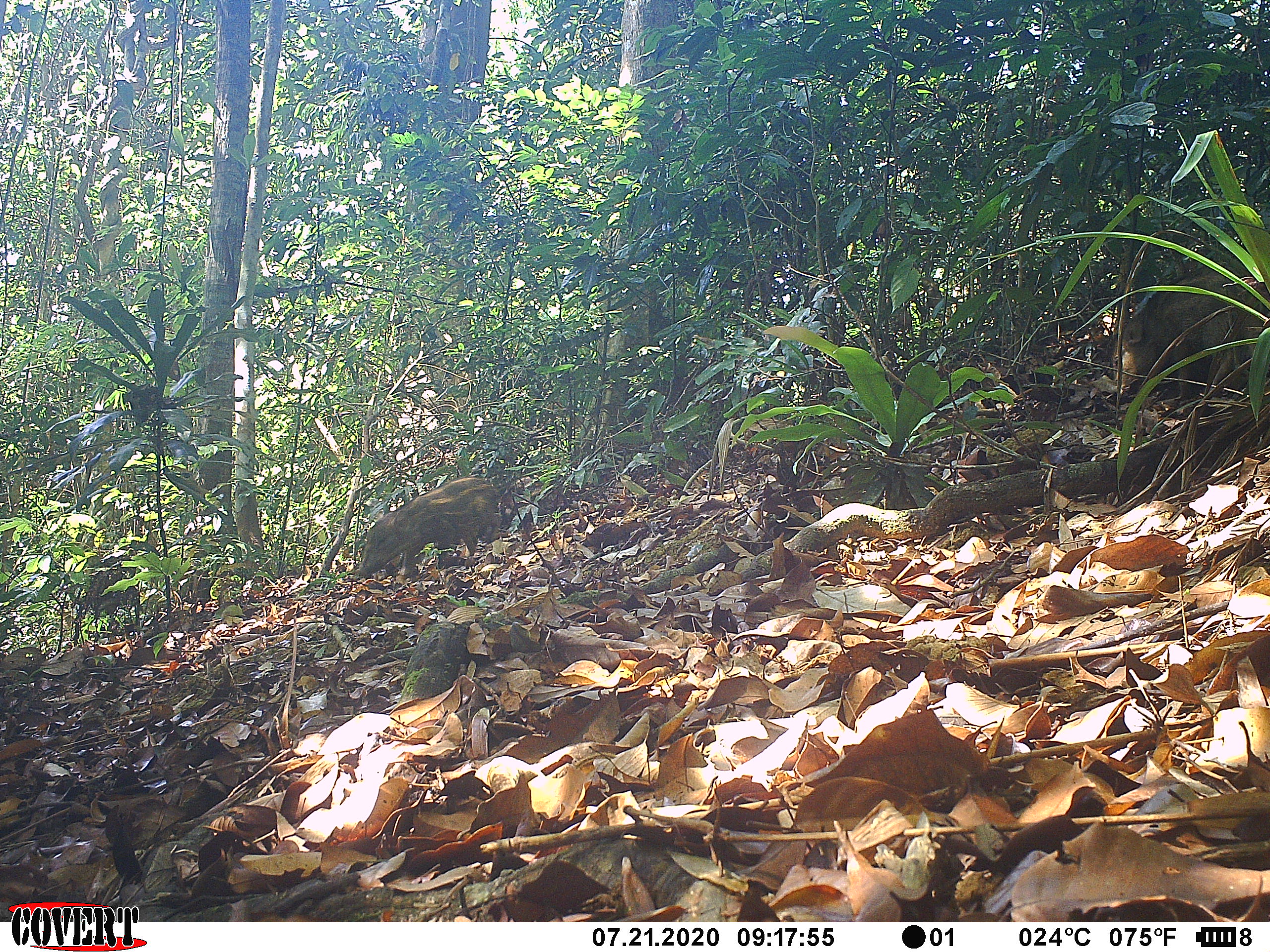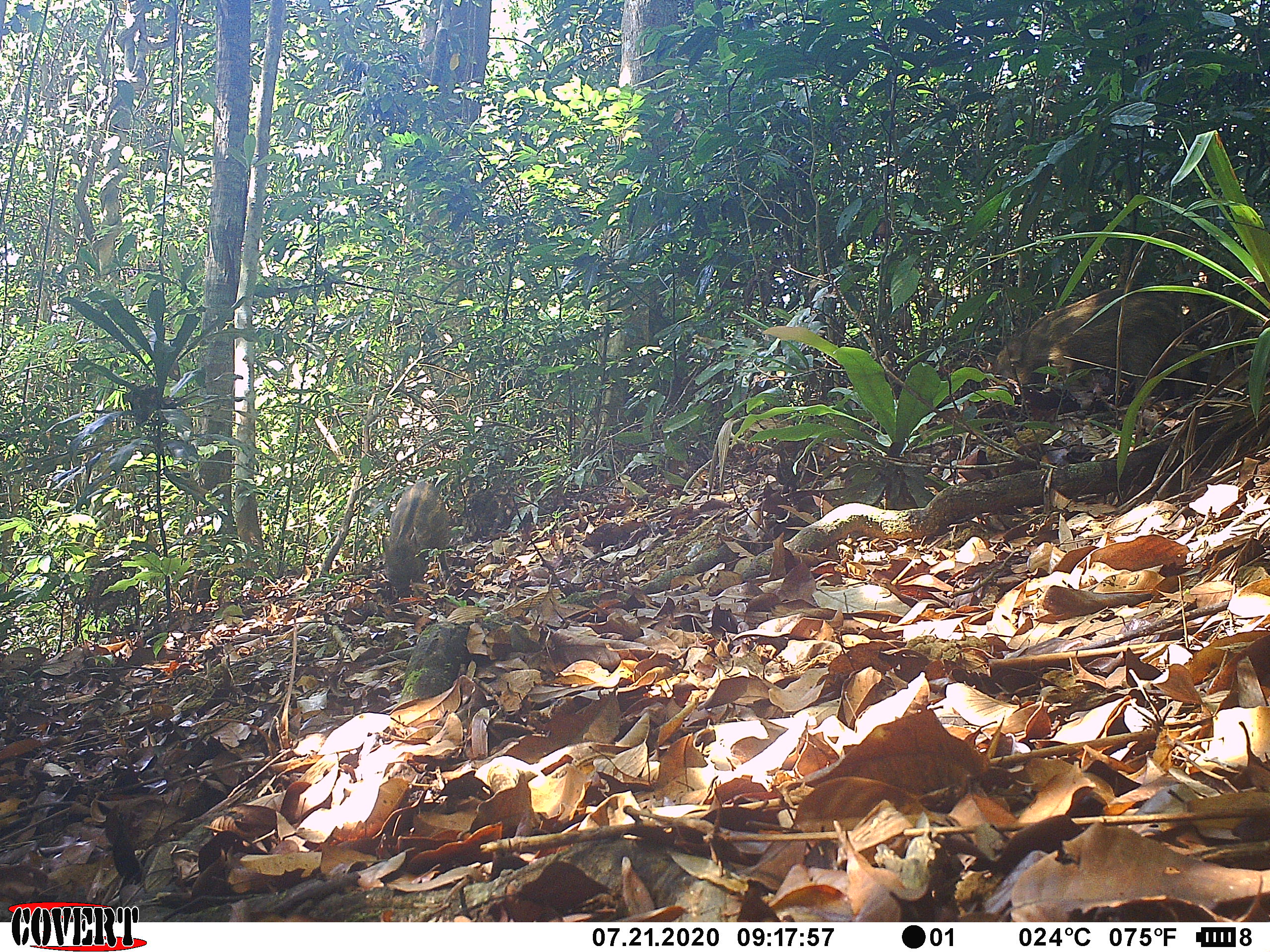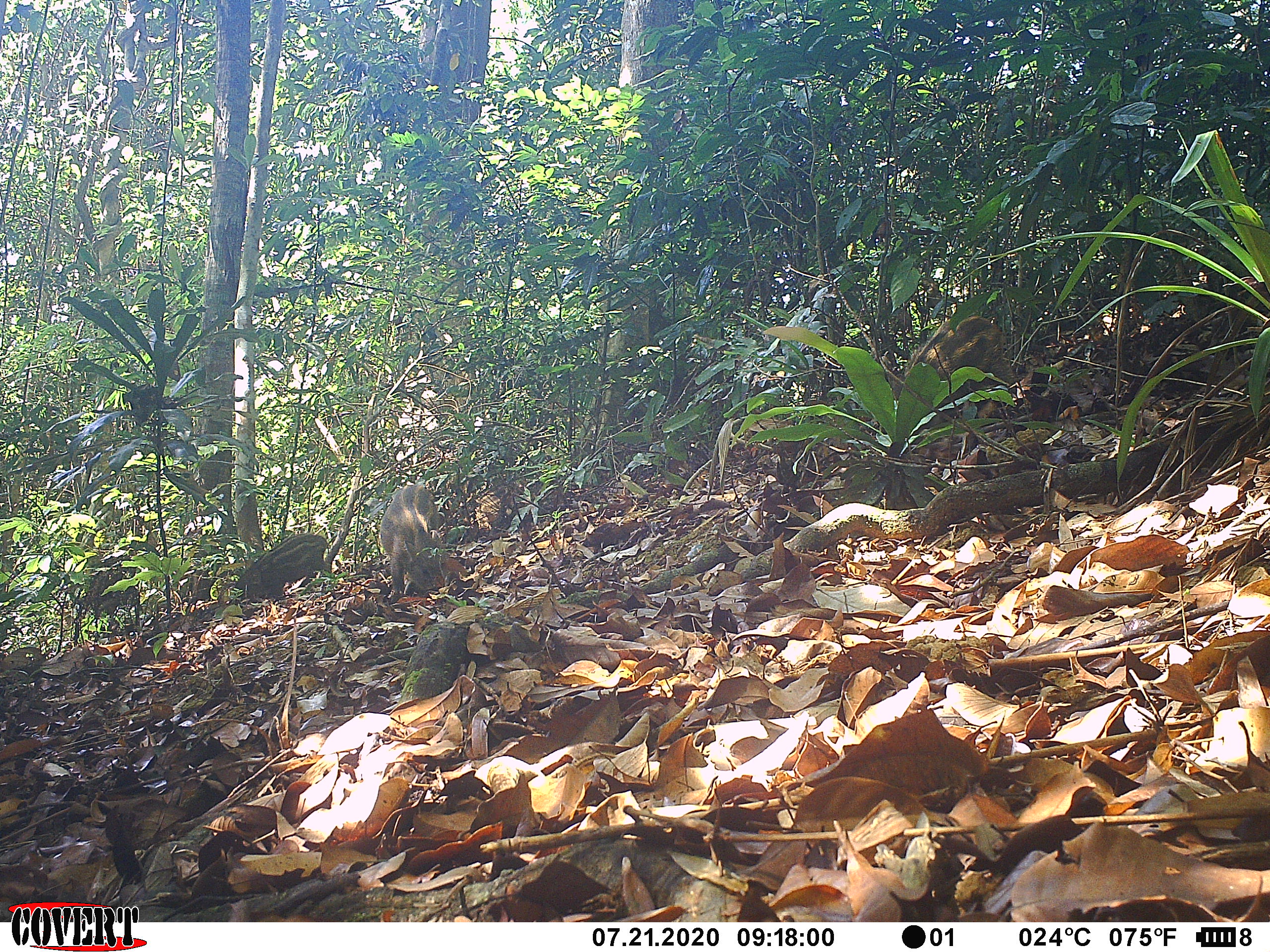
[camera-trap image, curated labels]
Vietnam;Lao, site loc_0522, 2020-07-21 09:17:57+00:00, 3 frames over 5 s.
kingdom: Animalia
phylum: Chordata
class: Mammalia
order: Artiodactyla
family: Suidae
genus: Sus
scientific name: Sus scrofa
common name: eurasian wild pig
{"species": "eurasian wild pig (Sus scrofa)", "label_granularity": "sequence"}